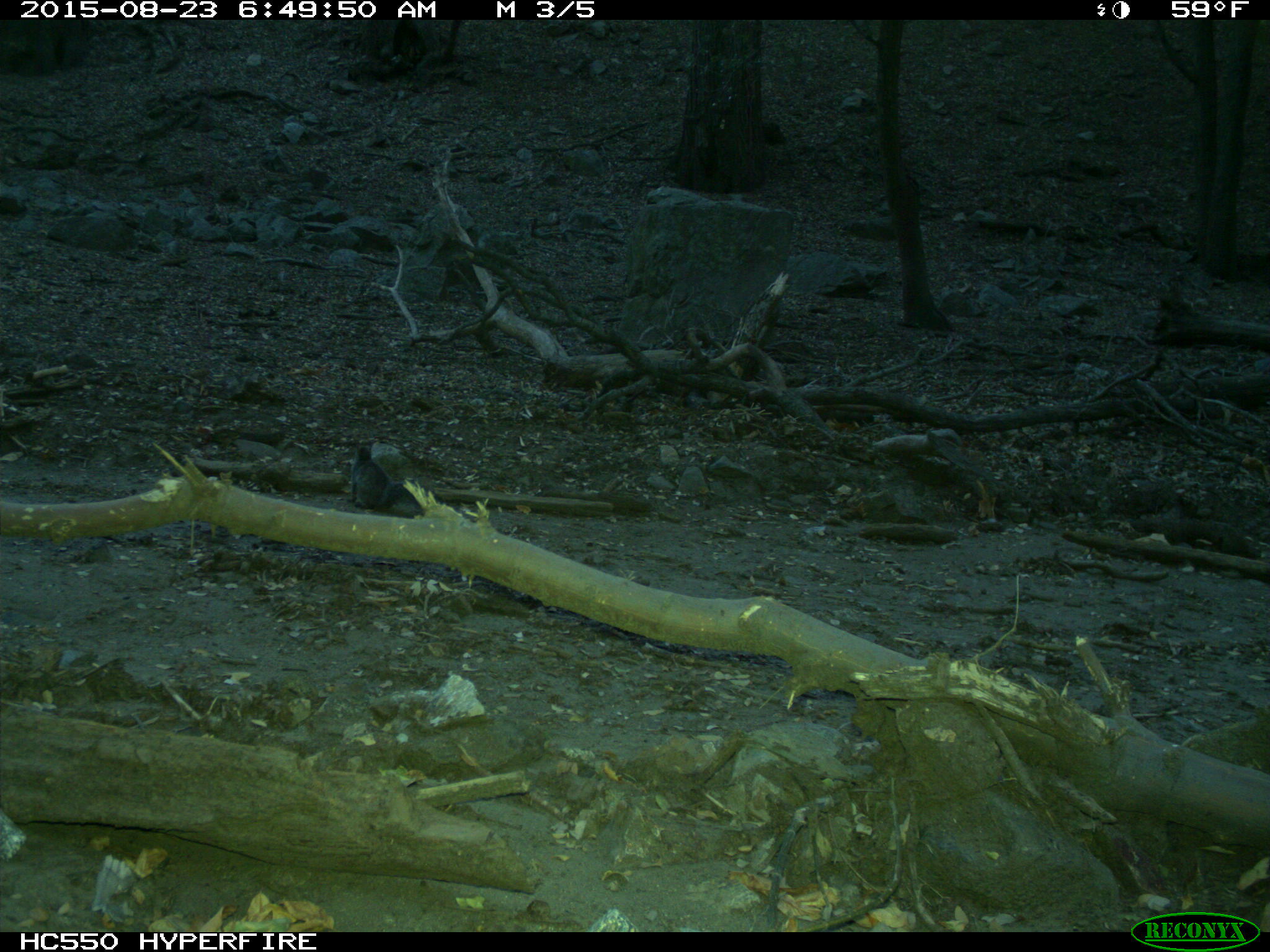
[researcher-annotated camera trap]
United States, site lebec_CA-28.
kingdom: Animalia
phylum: Chordata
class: Mammalia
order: Rodentia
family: Sciuridae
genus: Sciurus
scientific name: Sciurus carolinensis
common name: eastern gray squirrel